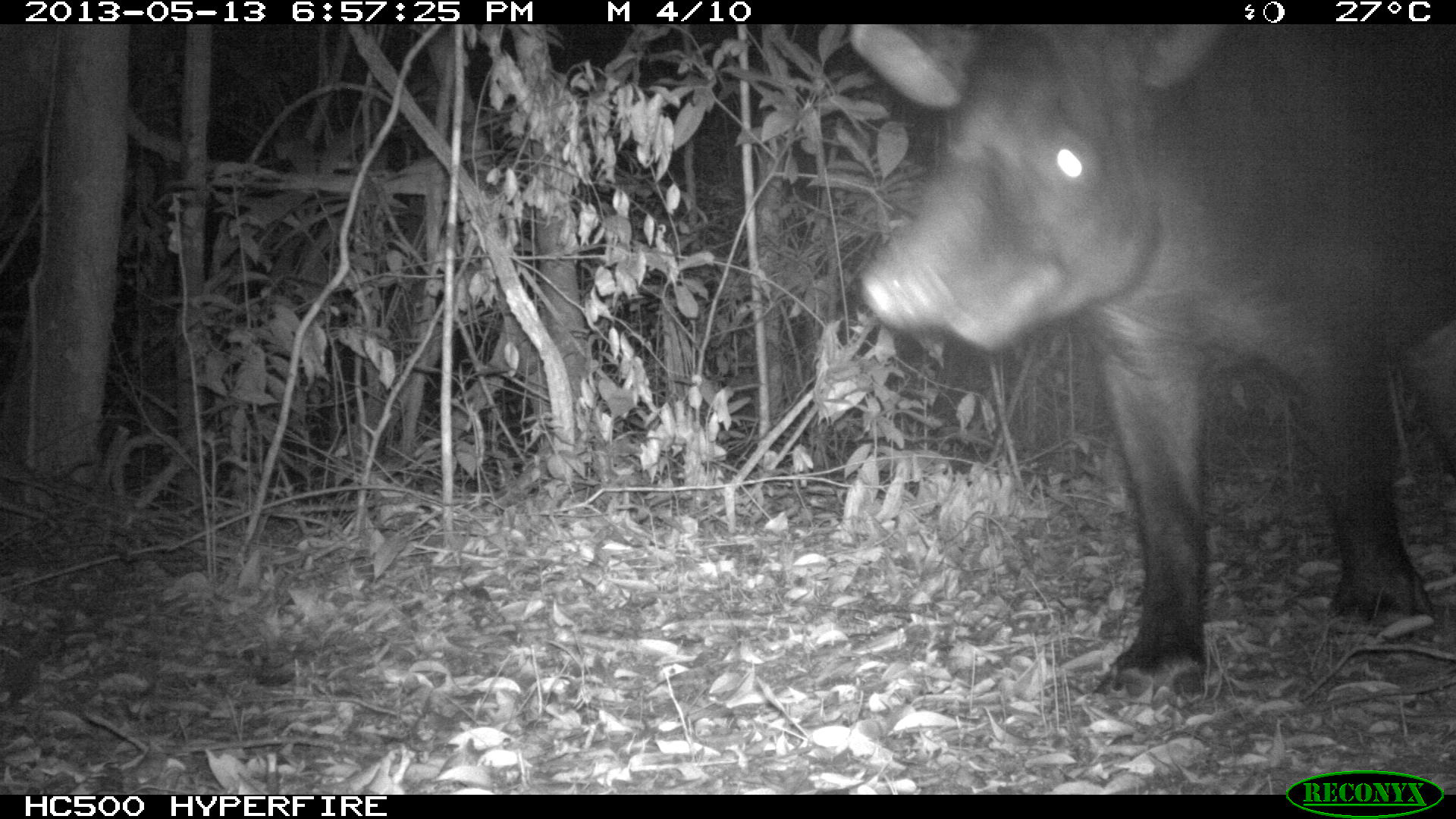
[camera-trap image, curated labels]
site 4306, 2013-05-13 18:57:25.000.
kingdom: Animalia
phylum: Chordata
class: Mammalia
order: Perissodactyla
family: Tapiridae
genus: Tapirus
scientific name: Tapirus bairdii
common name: baird's tapir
Tapirus bairdii (baird's tapir), count 1, sex male.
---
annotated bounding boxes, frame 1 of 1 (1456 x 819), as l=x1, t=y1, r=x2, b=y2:
tapirus bairdii: l=850, t=23, r=1456, b=710